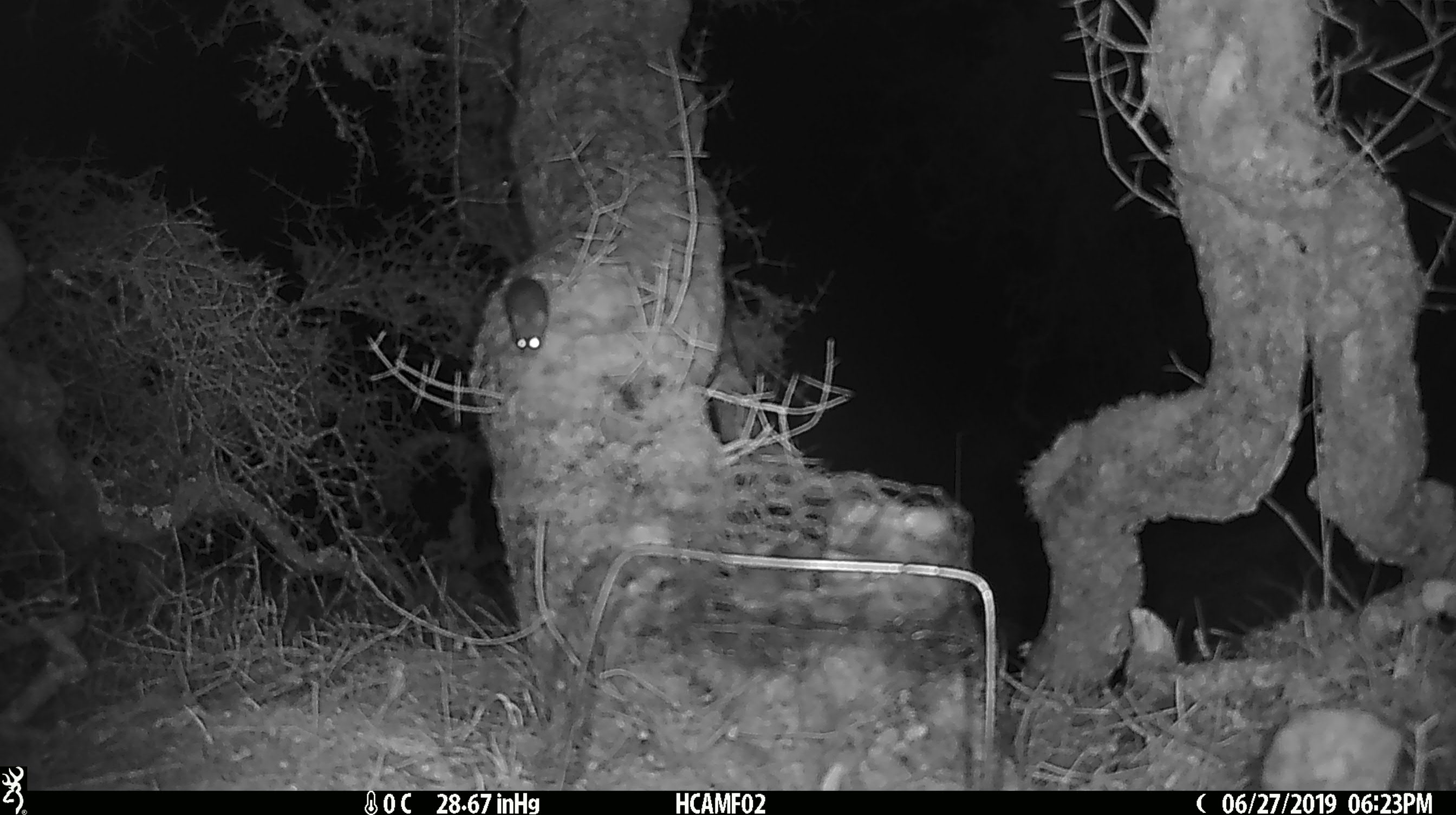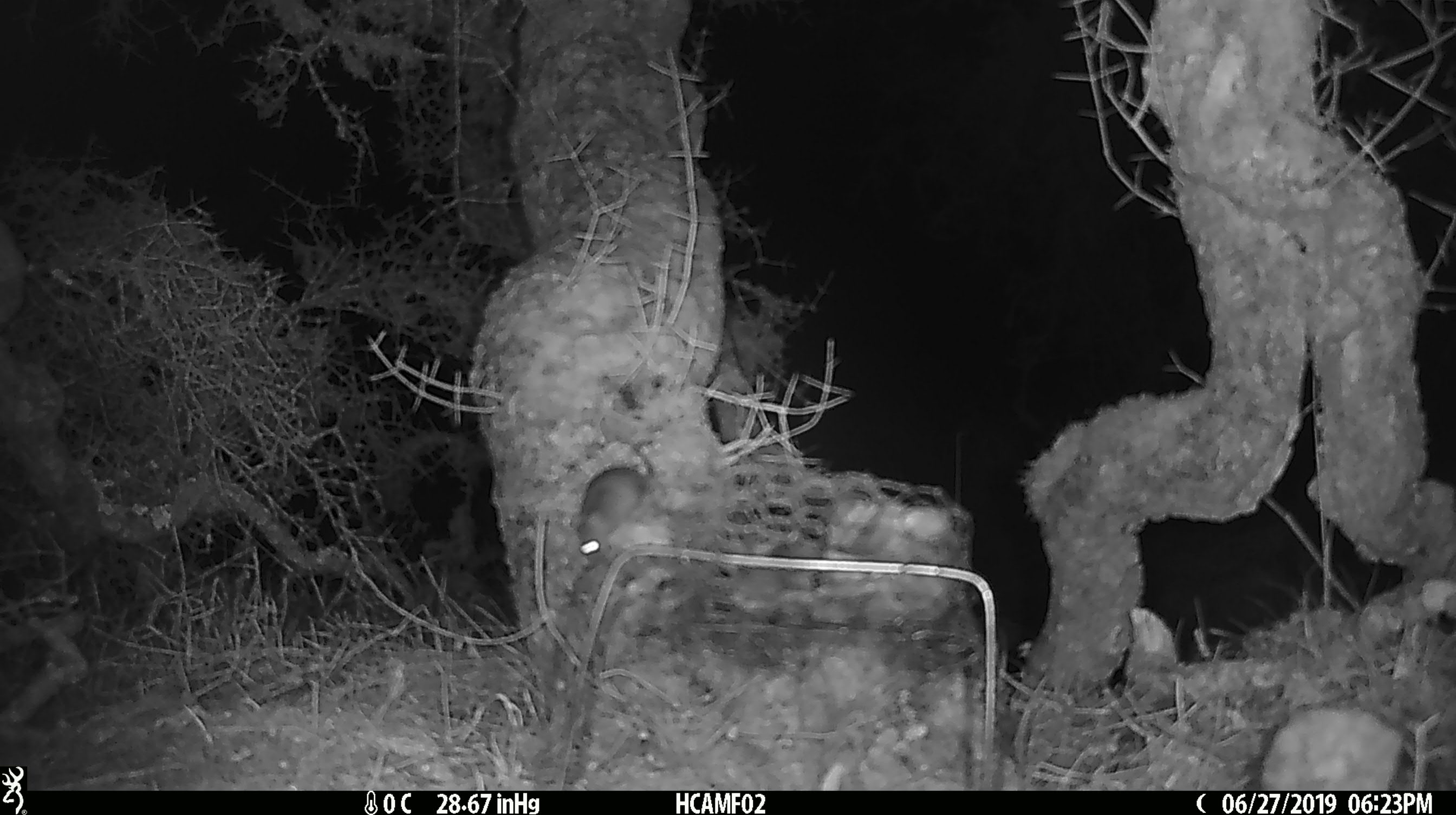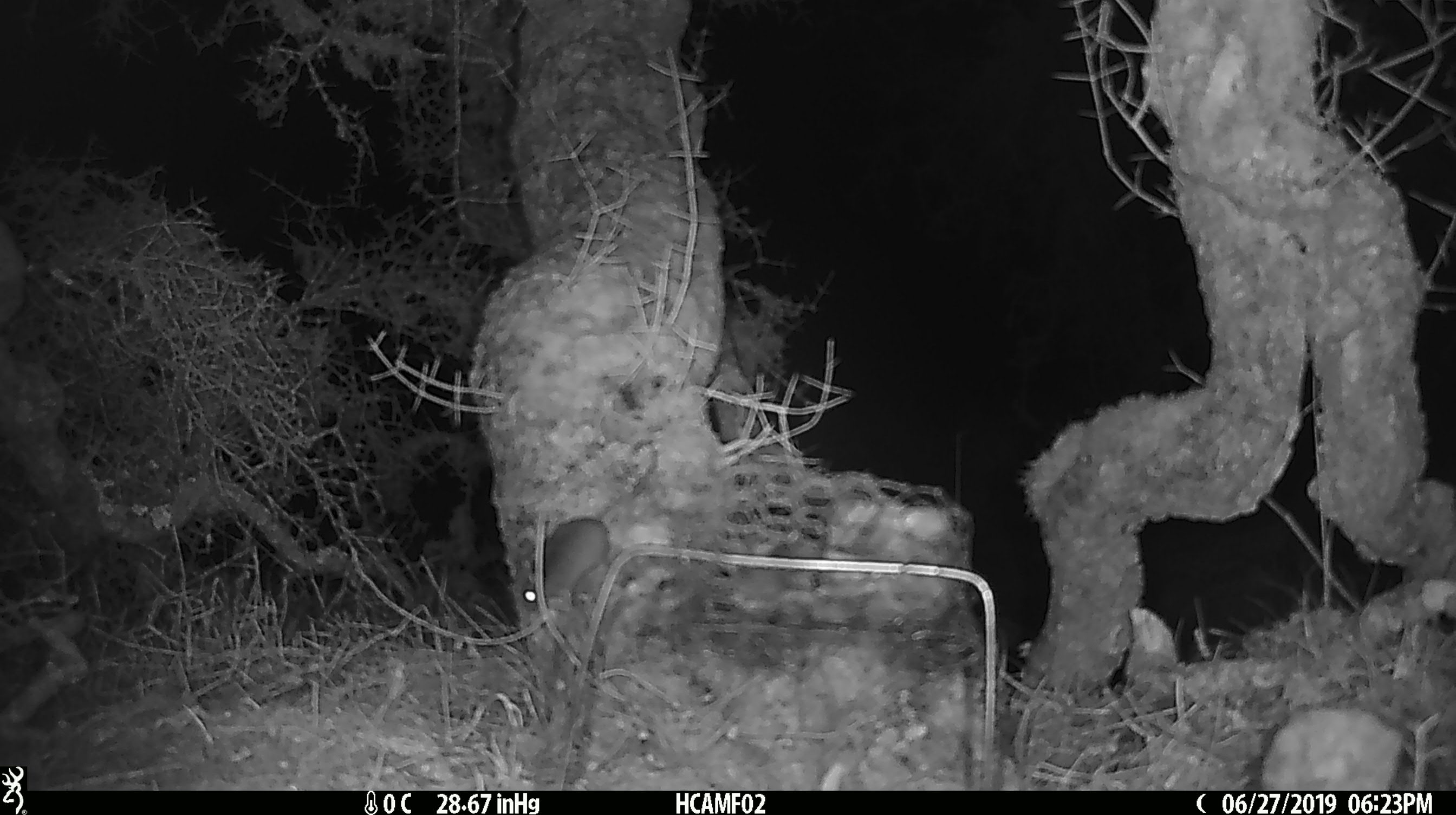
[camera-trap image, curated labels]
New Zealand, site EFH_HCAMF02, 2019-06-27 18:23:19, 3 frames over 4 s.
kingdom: Animalia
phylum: Chordata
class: Mammalia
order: Rodentia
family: Muridae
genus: Mus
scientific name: Mus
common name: mouse